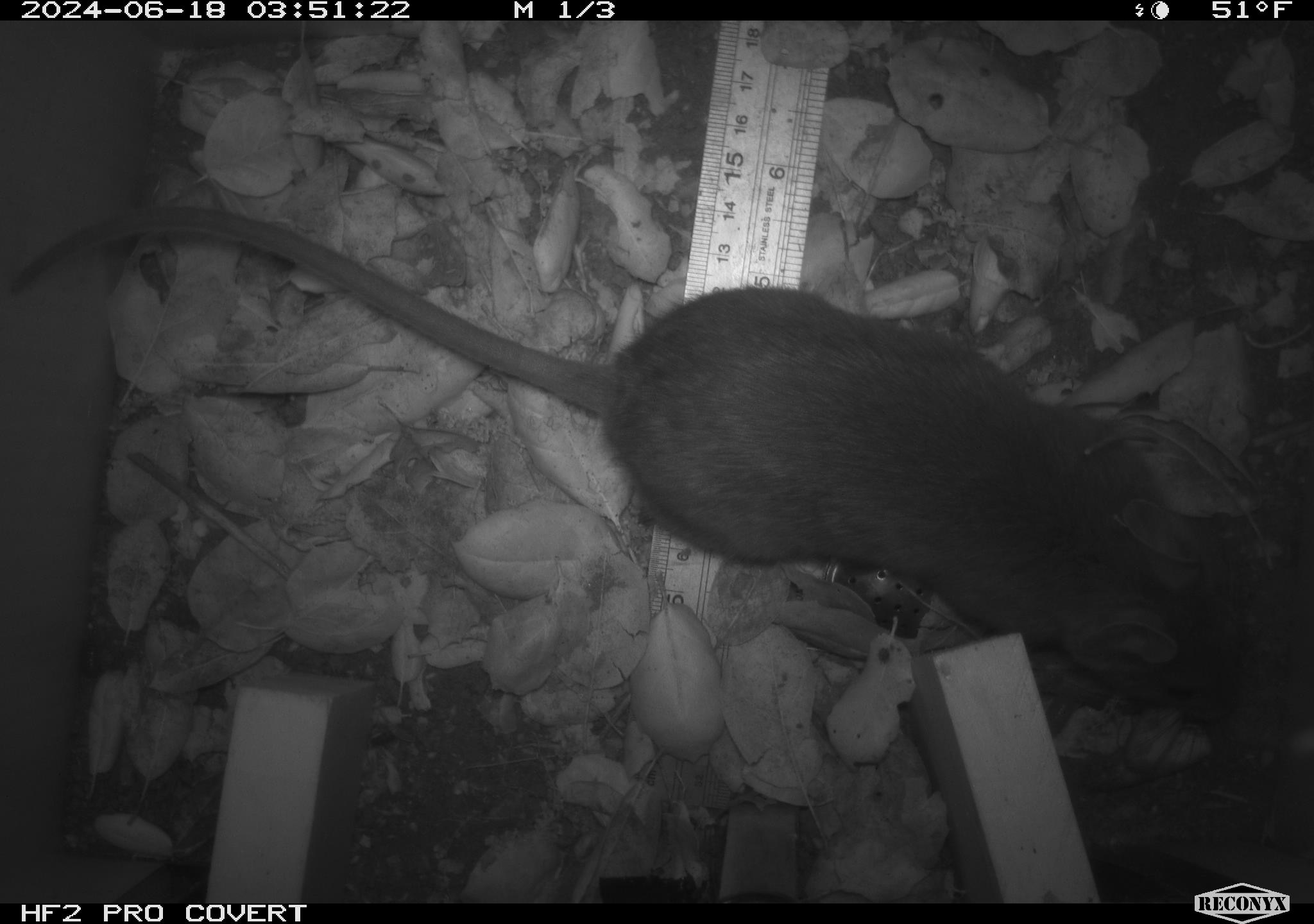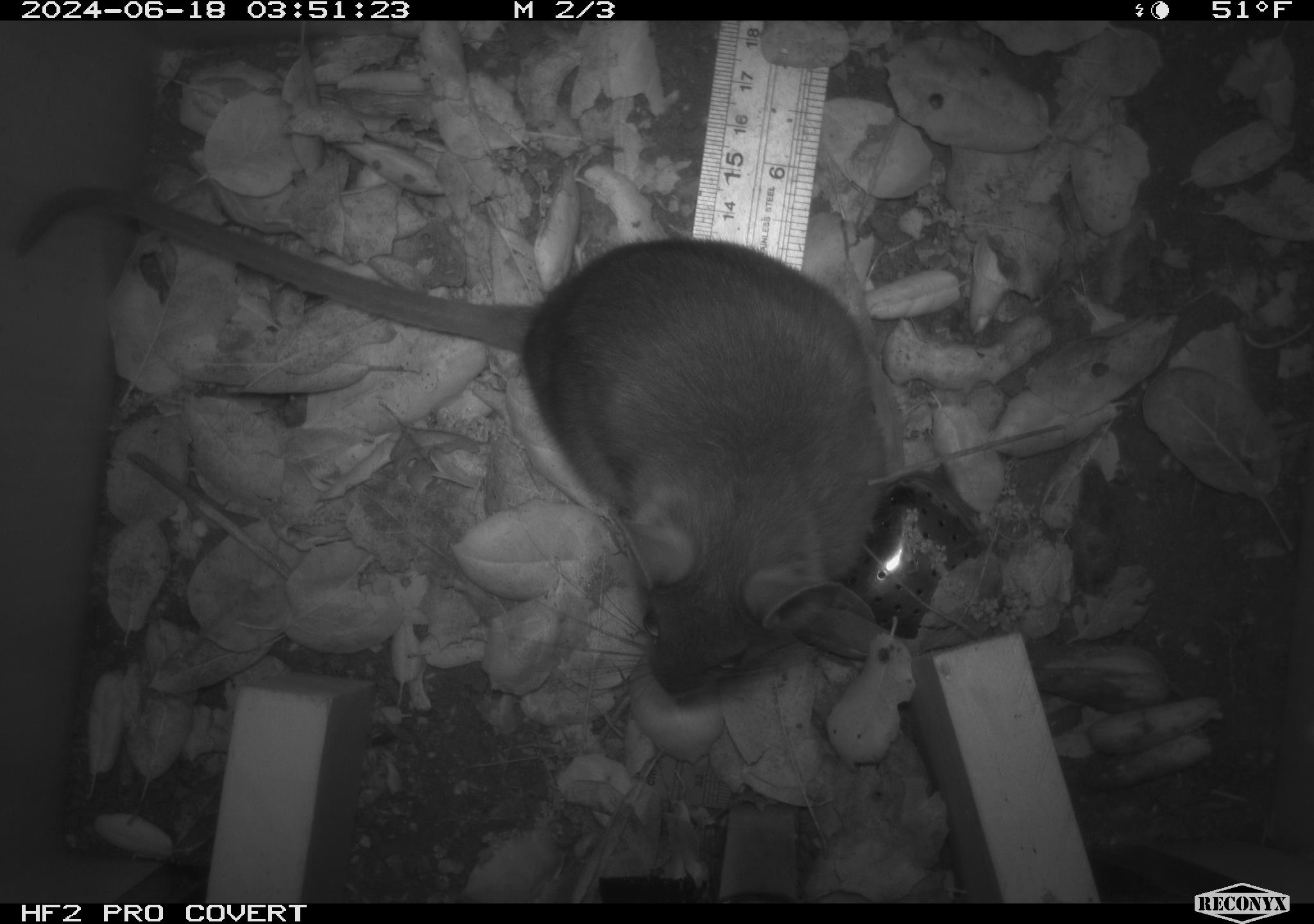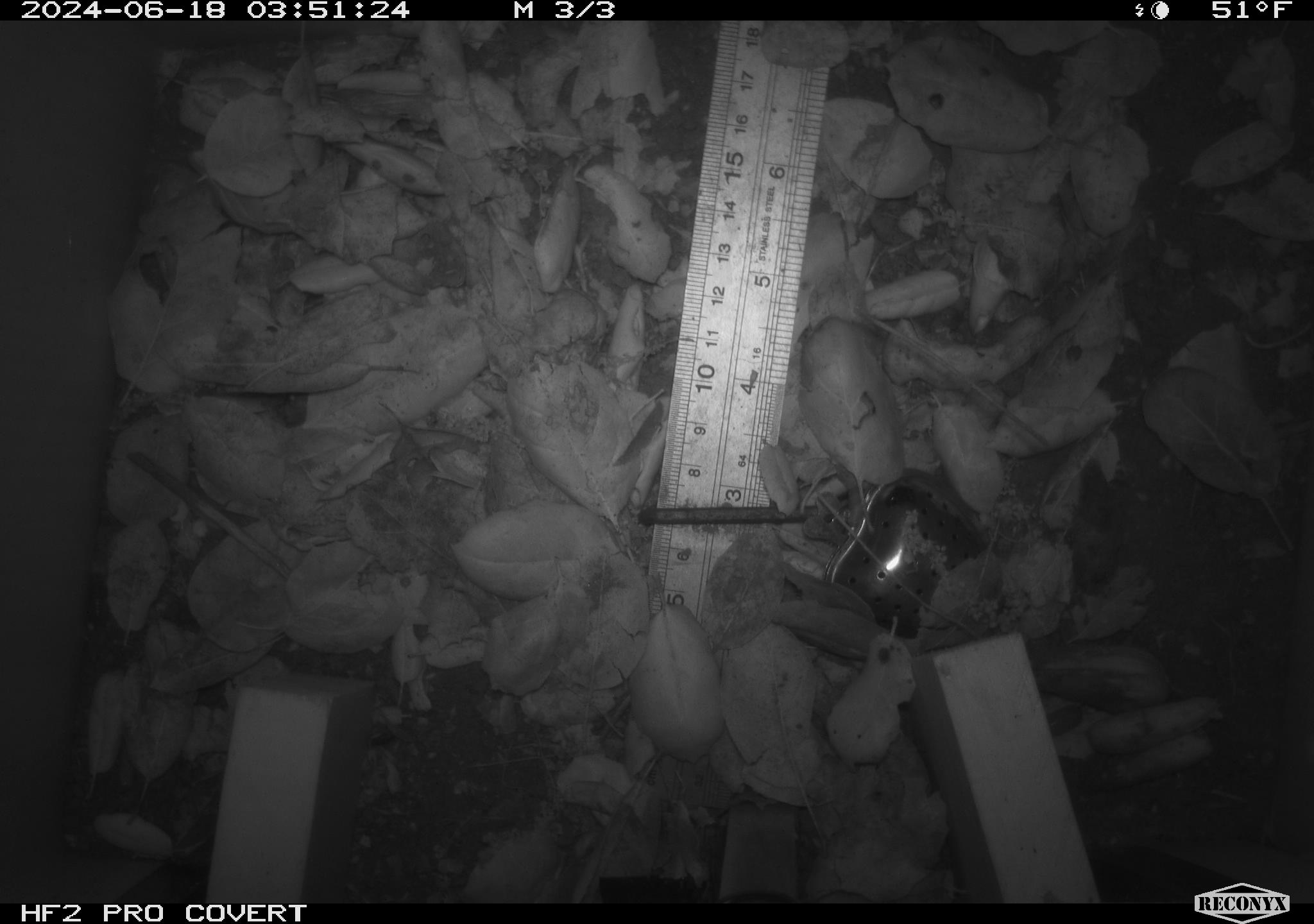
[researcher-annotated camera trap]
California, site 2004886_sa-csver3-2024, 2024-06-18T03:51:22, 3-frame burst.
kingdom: Animalia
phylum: Chordata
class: Mammalia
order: Rodentia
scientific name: Rodentia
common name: rodent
Rodent (Rodentia).